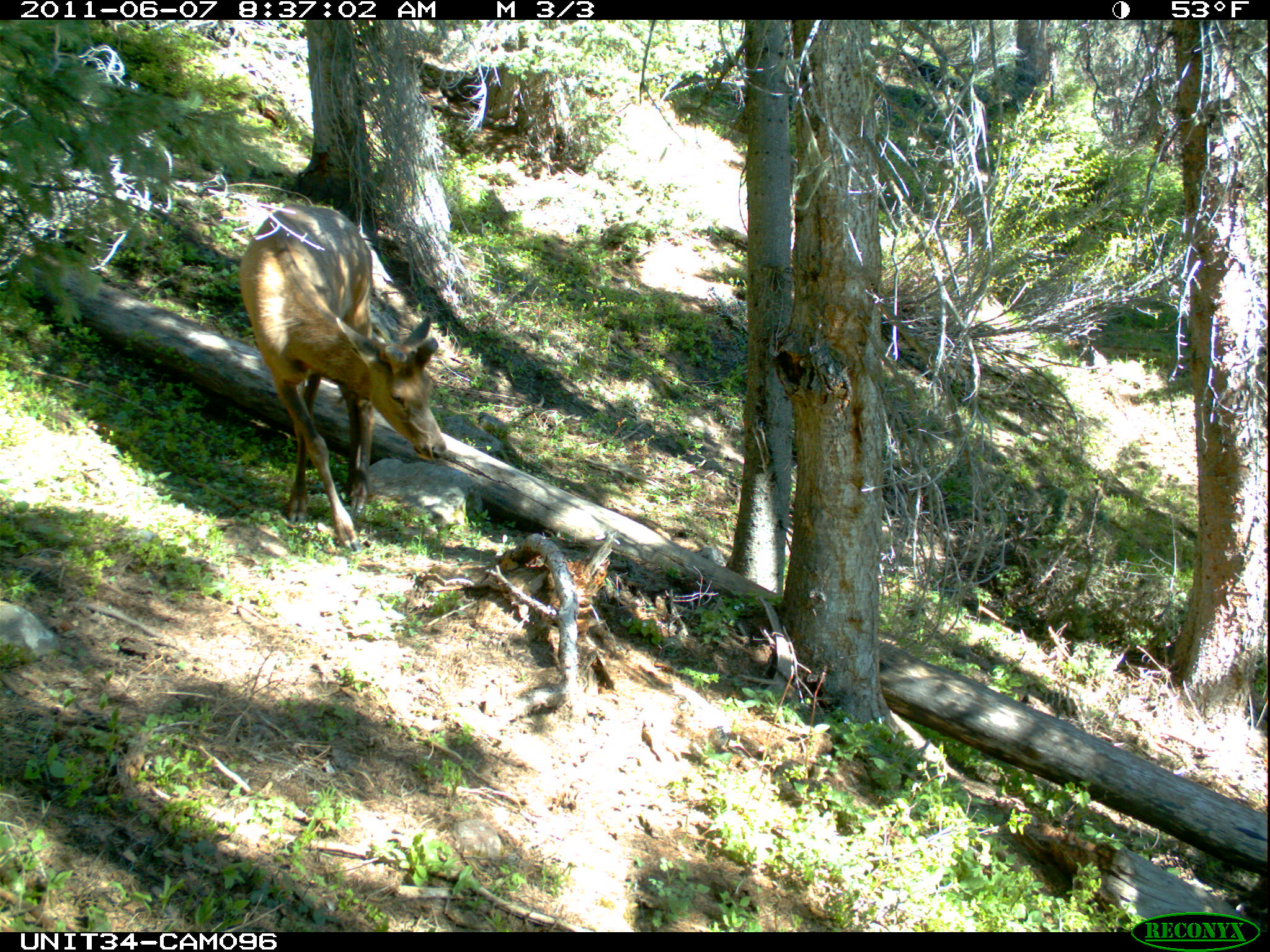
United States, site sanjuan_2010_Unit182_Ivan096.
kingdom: Animalia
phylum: Chordata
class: Mammalia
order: Artiodactyla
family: Cervidae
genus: Cervus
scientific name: Cervus elaphus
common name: red deer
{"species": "Cervus elaphus (red deer)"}